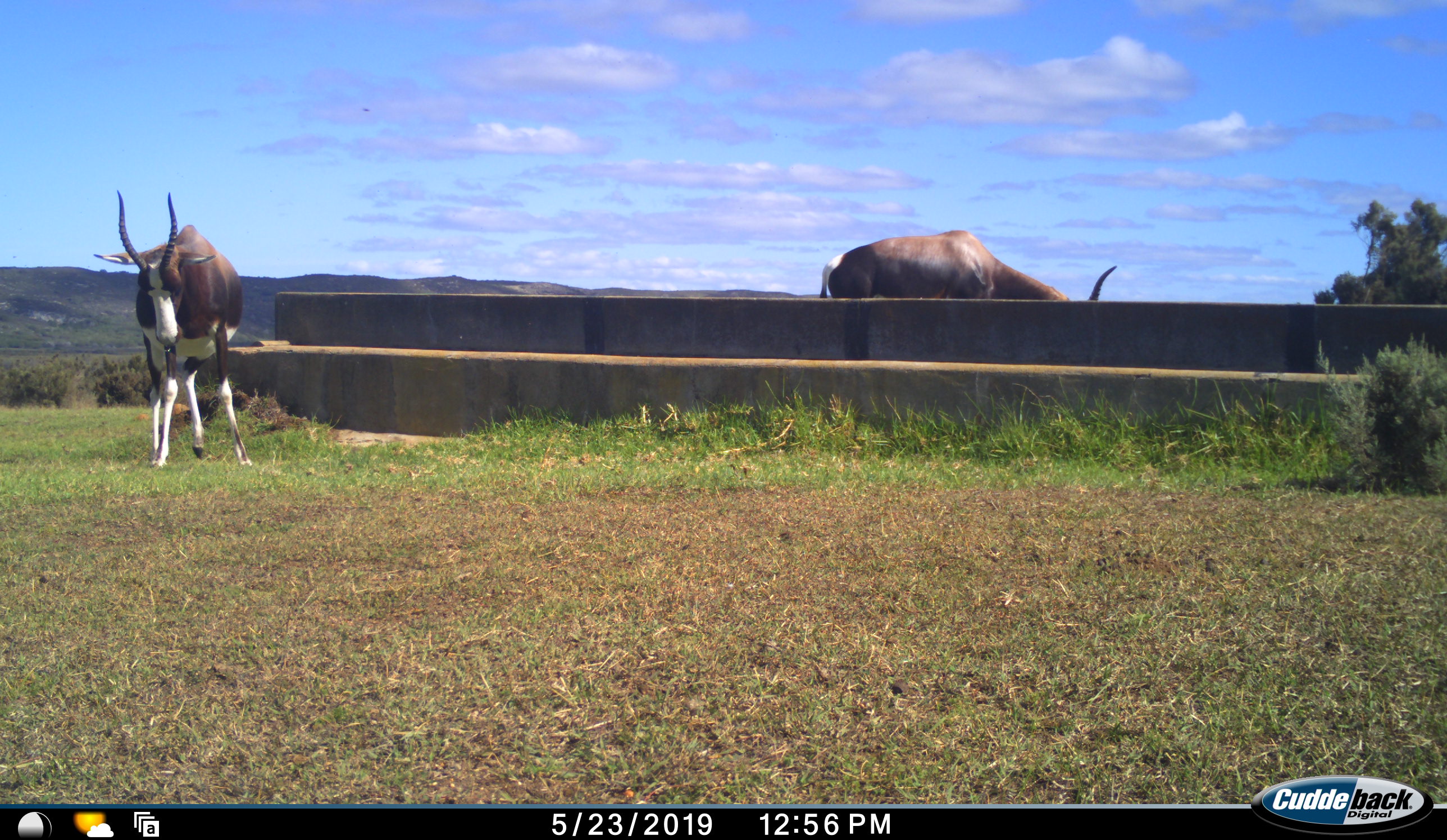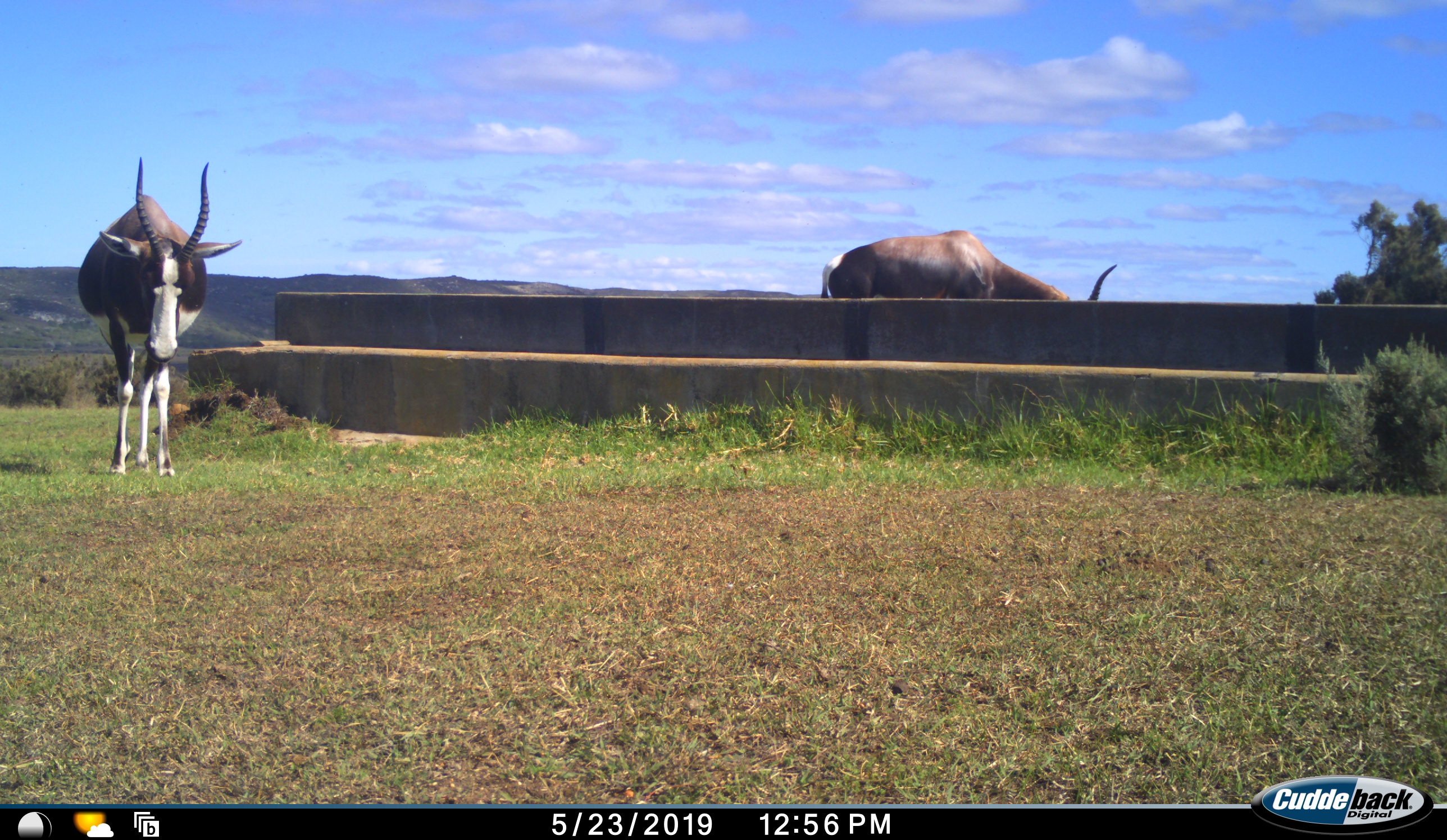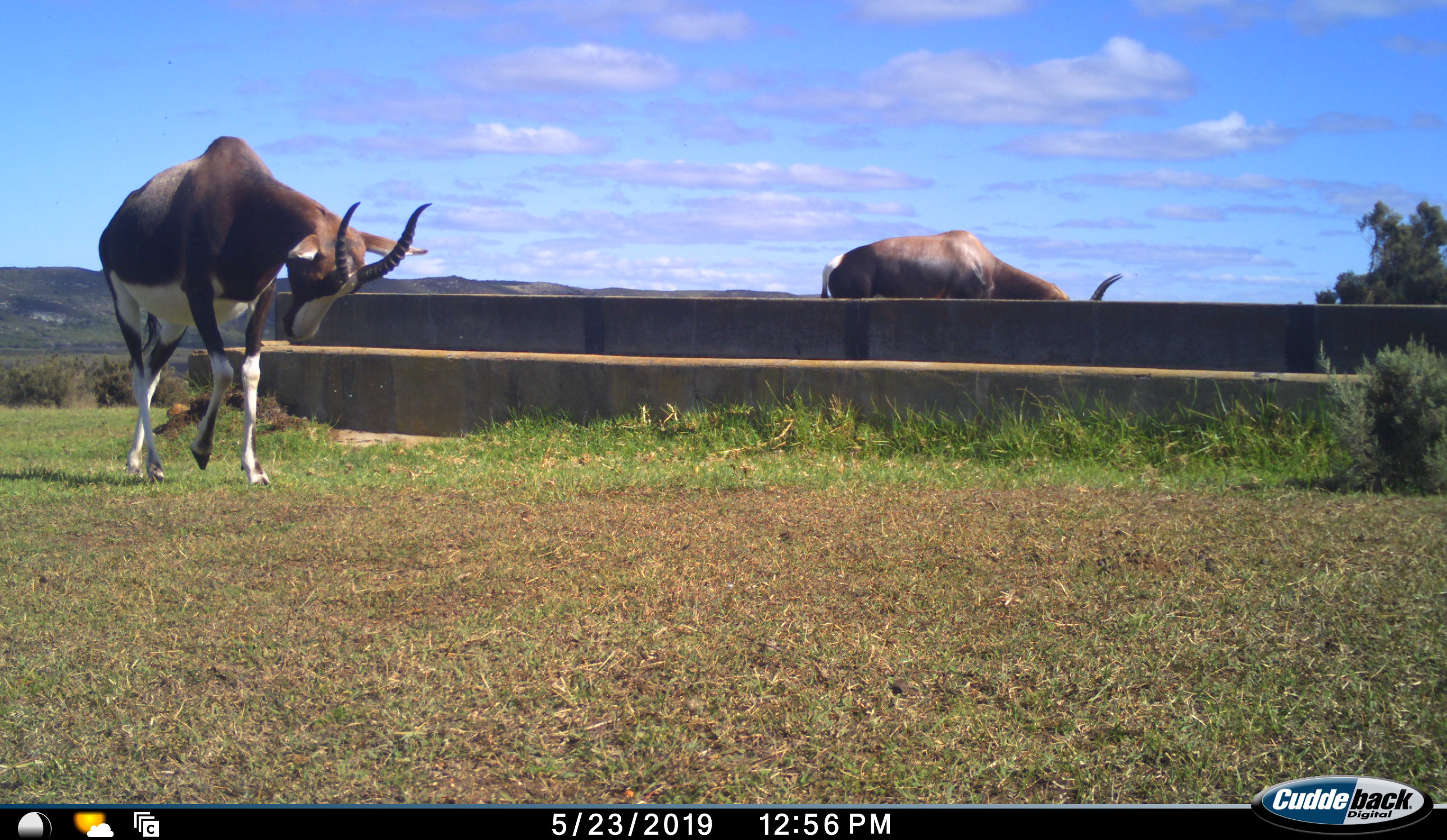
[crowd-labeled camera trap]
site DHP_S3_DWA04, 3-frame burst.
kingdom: Animalia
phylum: Chordata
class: Mammalia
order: Artiodactyla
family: Bovidae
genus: Damaliscus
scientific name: Damaliscus pygargus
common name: bontebok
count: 2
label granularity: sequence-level